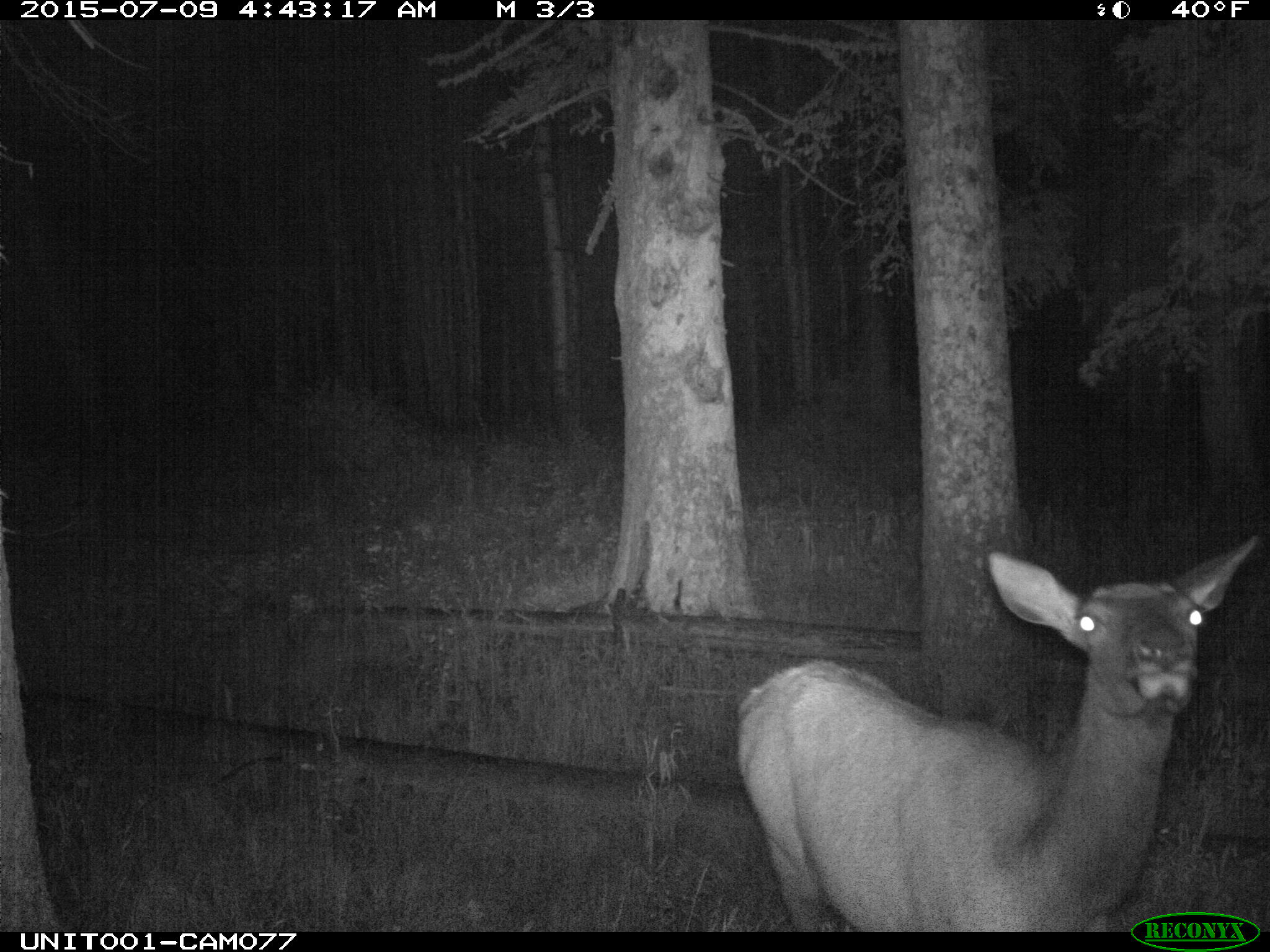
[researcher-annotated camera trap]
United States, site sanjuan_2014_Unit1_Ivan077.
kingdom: Animalia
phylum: Chordata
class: Mammalia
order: Artiodactyla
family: Cervidae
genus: Cervus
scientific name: Cervus elaphus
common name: red deer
Cervus elaphus (red deer).